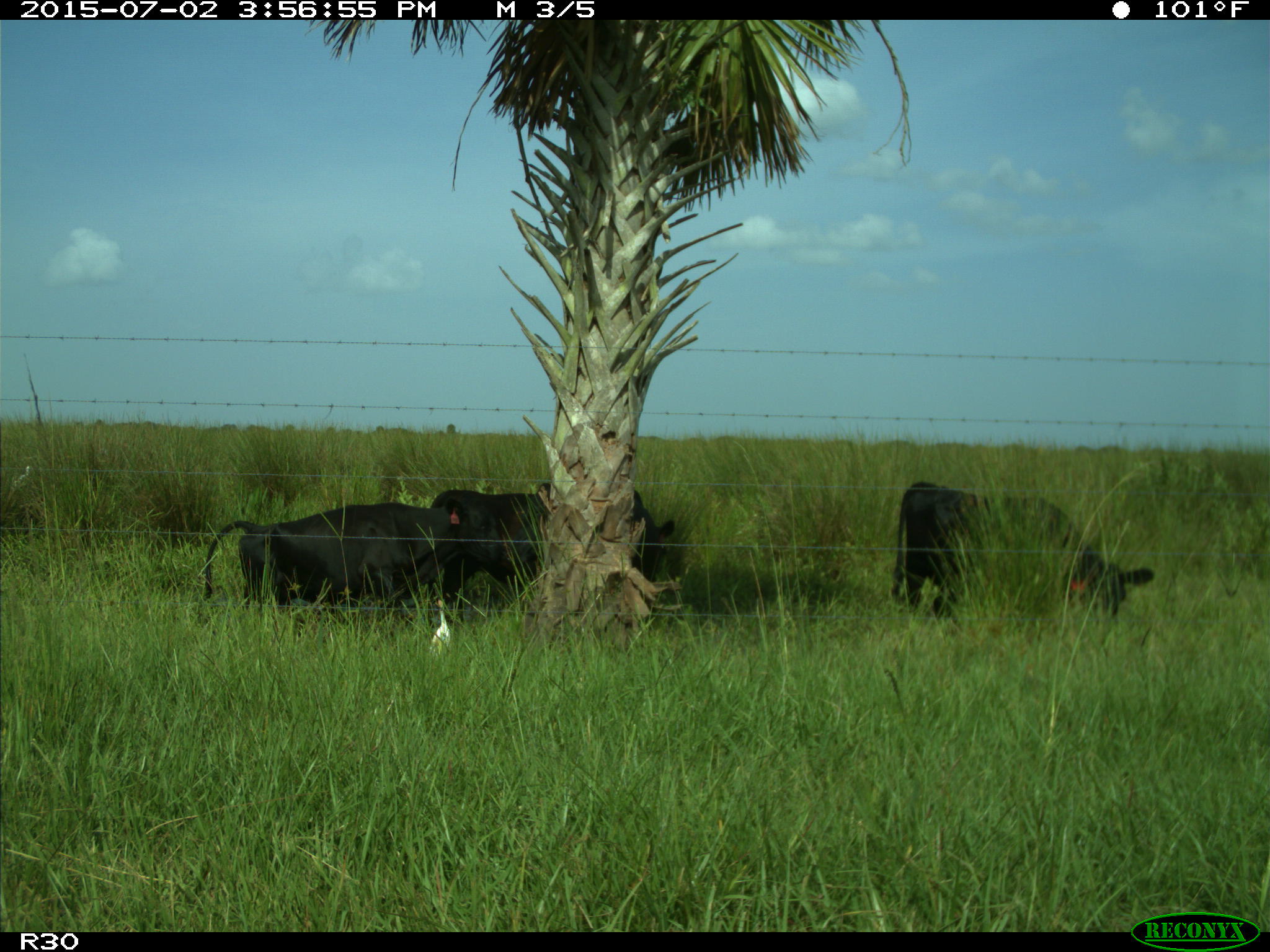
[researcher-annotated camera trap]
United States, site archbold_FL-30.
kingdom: Animalia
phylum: Chordata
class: Mammalia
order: Artiodactyla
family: Bovidae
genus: Bos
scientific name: Bos taurus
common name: domestic cow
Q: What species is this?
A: Bos taurus (domestic cow).